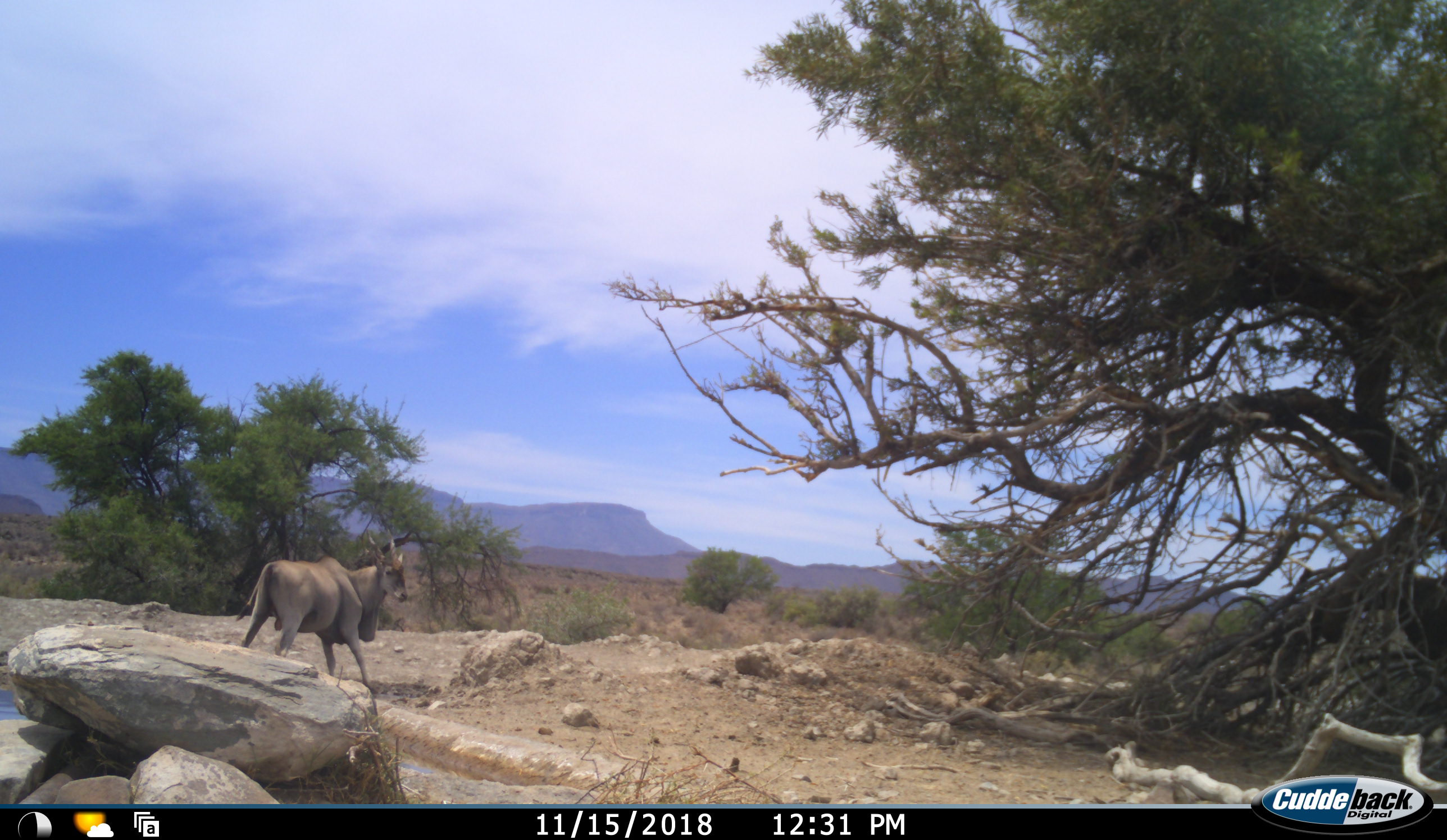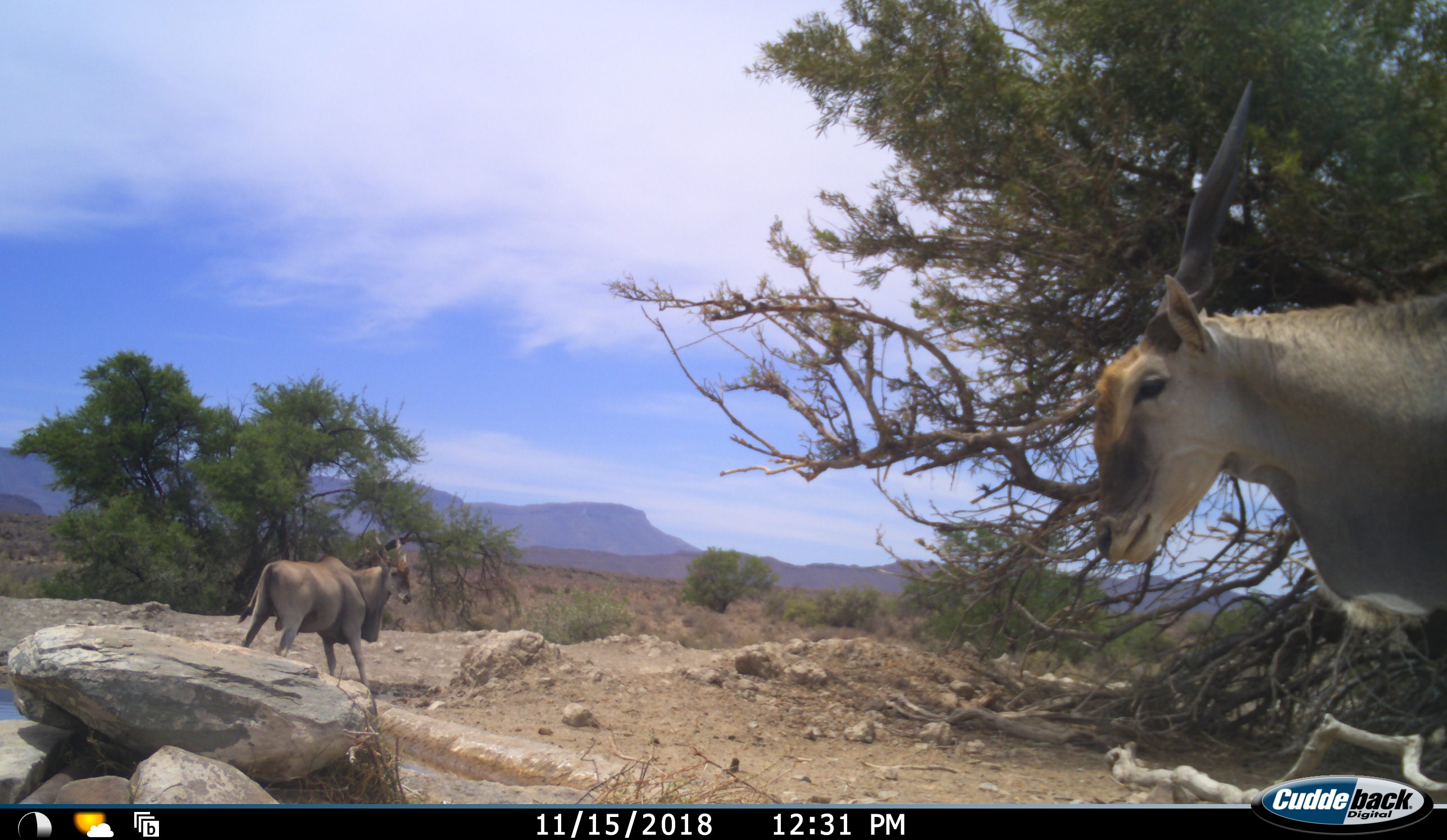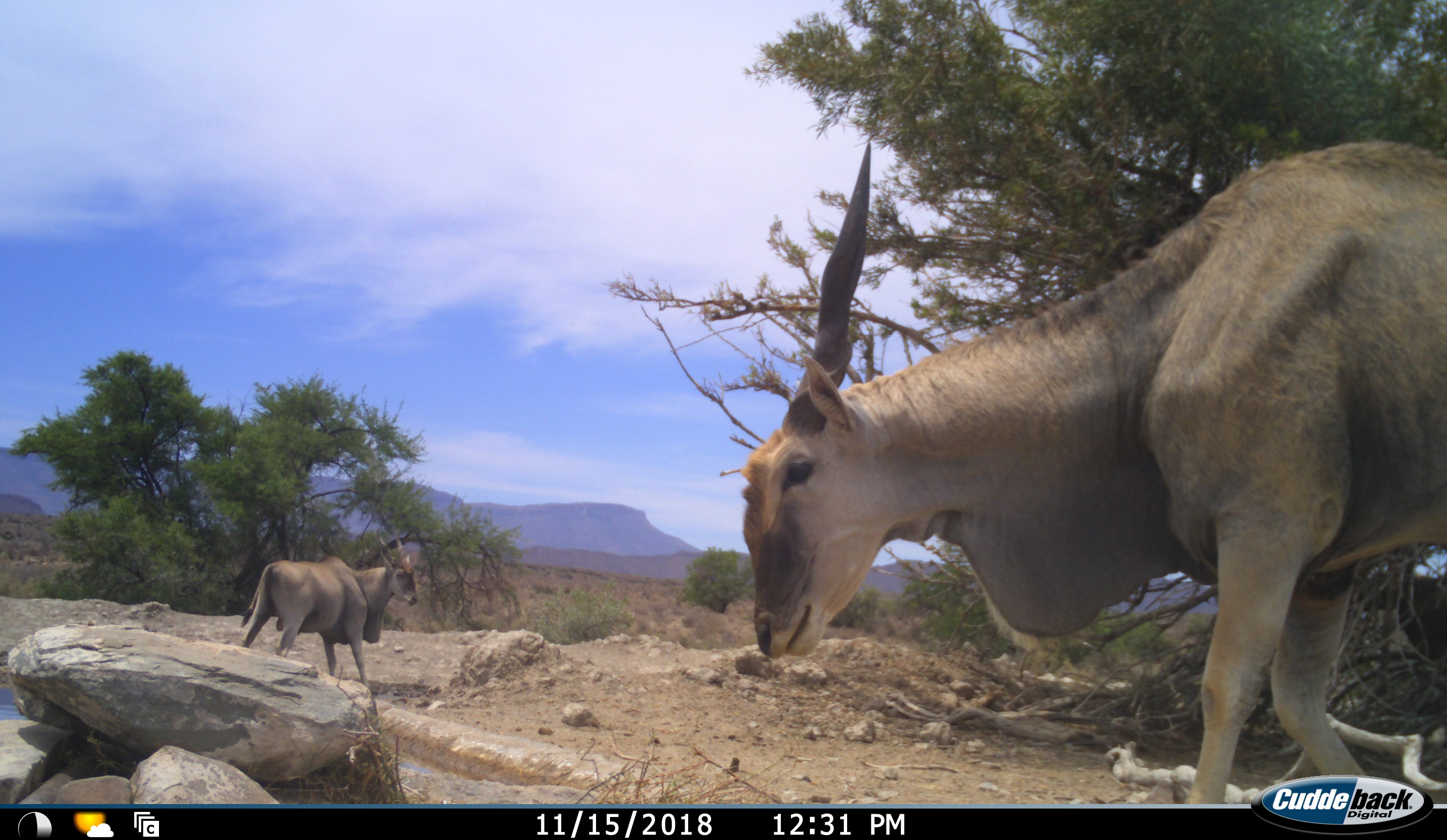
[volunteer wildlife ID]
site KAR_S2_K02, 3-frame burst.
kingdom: Animalia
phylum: Chordata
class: Mammalia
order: Artiodactyla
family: Bovidae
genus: Tragelaphus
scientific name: Tragelaphus oryx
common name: eland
Eland (Tragelaphus oryx), count 2. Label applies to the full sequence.